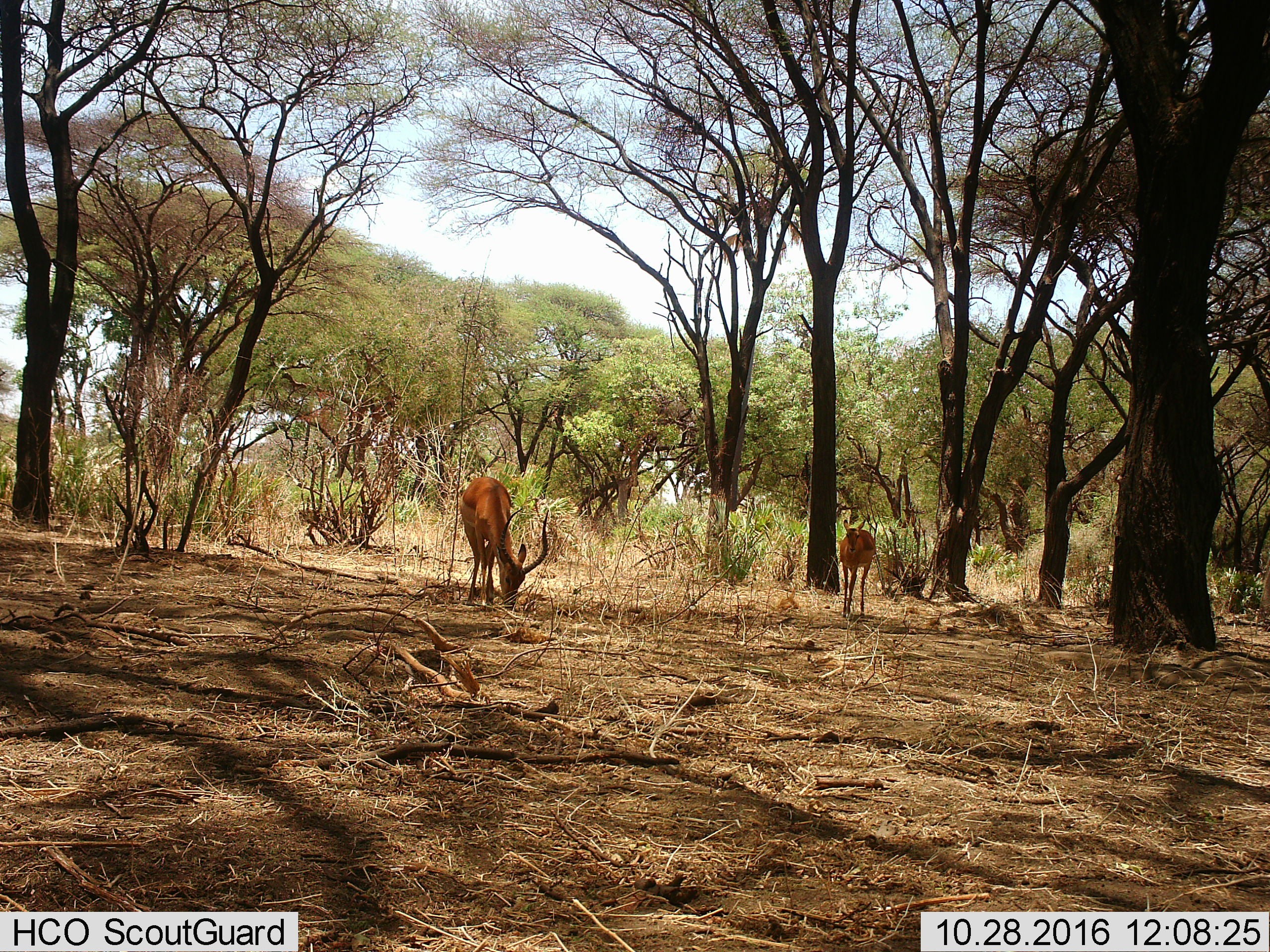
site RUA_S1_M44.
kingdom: Animalia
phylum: Chordata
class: Mammalia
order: Artiodactyla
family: Bovidae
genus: Aepyceros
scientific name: Aepyceros melampus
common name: impala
Impala (Aepyceros melampus), count 2. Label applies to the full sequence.